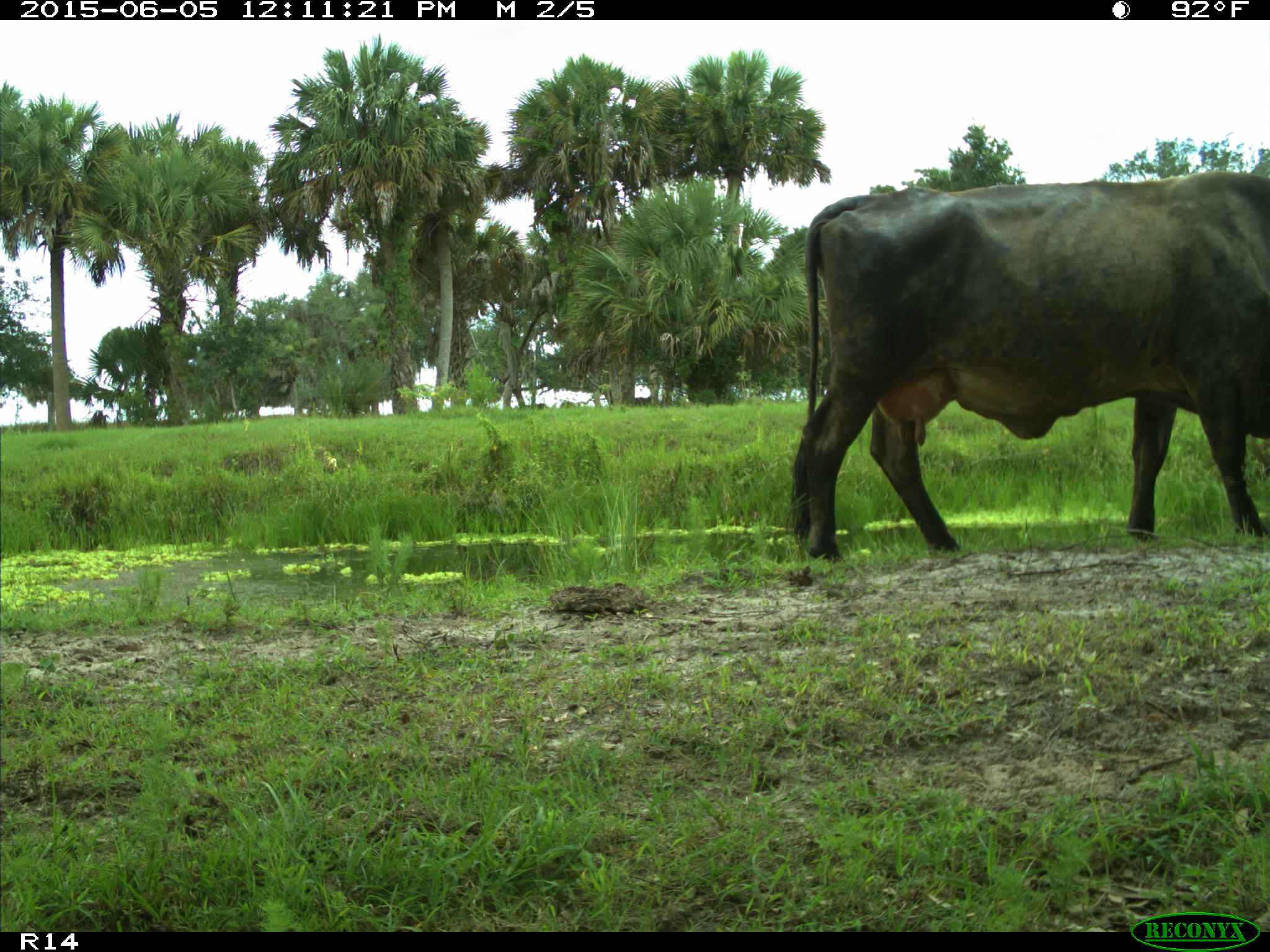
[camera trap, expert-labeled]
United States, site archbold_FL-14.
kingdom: Animalia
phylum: Chordata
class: Mammalia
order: Artiodactyla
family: Bovidae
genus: Bos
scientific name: Bos taurus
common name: domestic cow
Bos taurus (domestic cow).